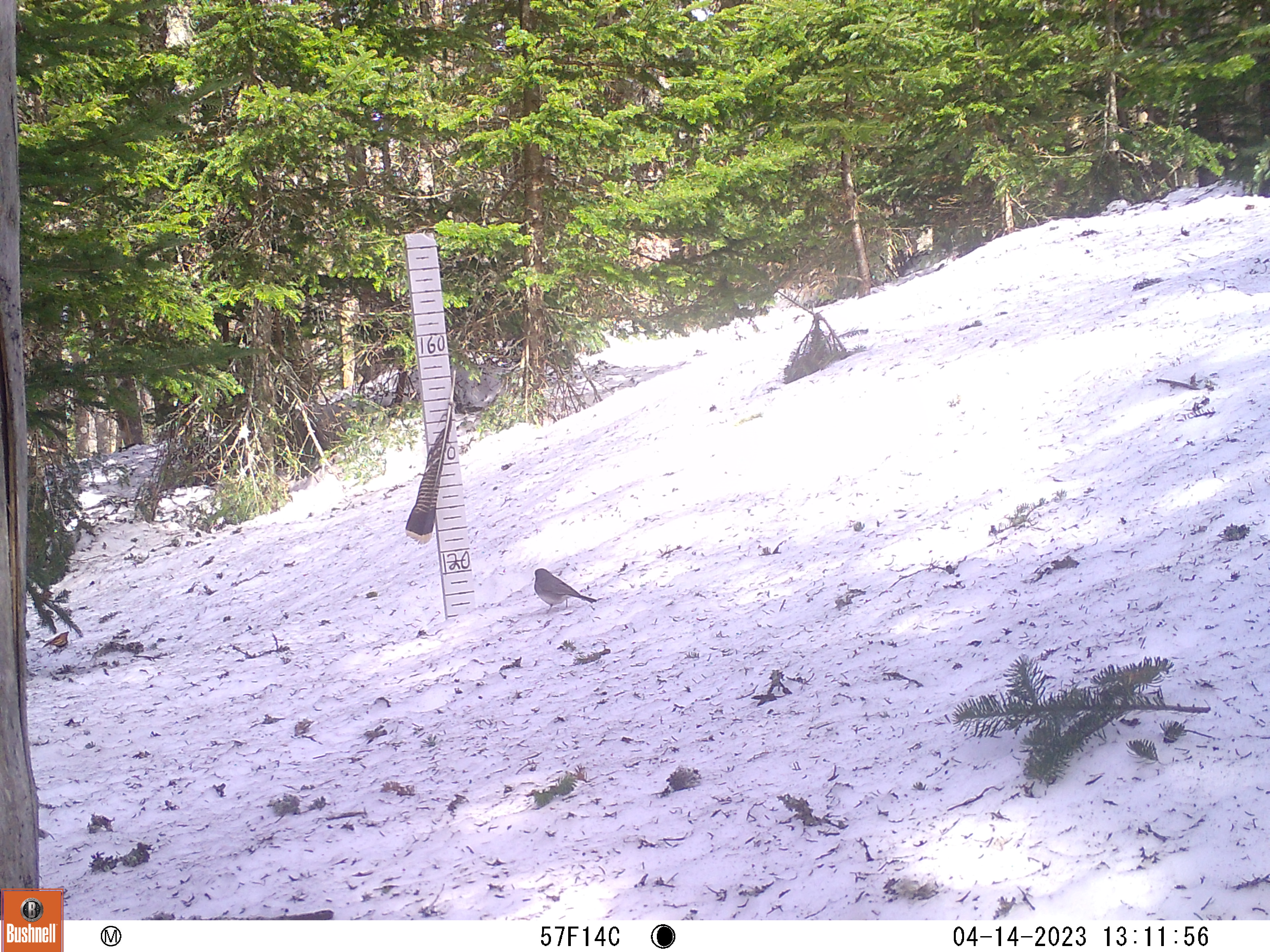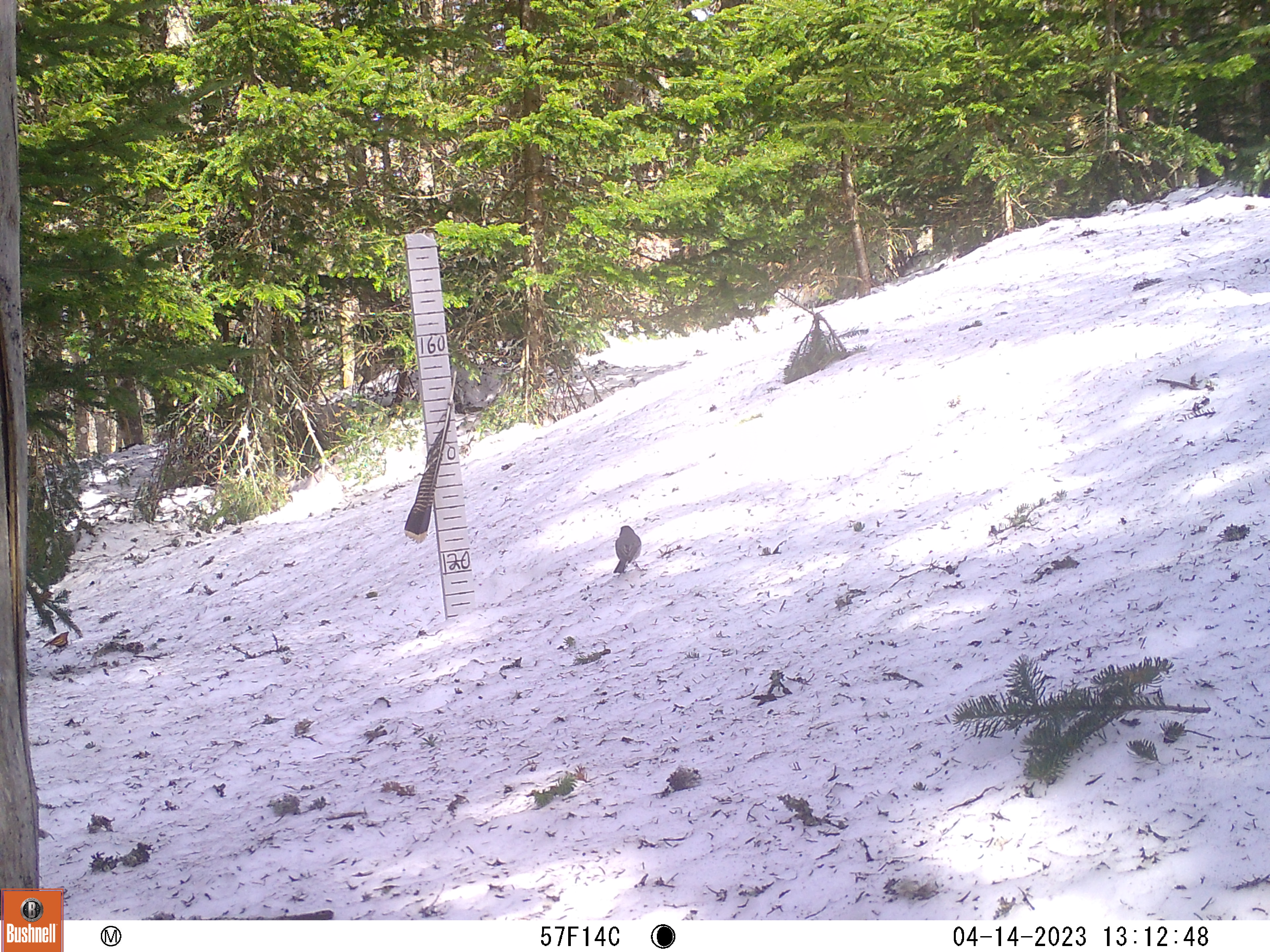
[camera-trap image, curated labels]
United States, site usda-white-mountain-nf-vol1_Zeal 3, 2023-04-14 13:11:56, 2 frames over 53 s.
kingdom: Animalia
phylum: Chordata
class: Aves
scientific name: Aves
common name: bird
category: bird sp.